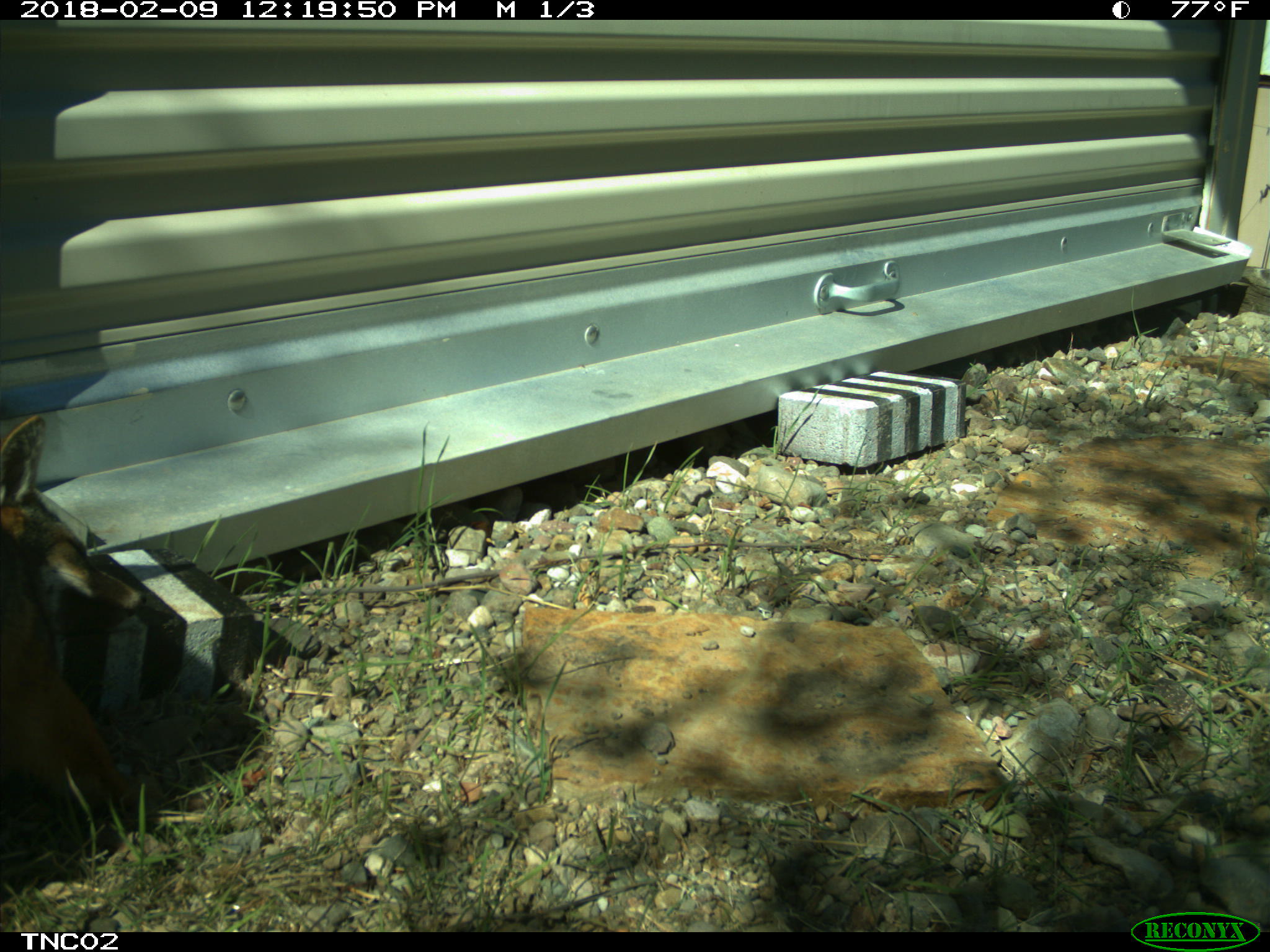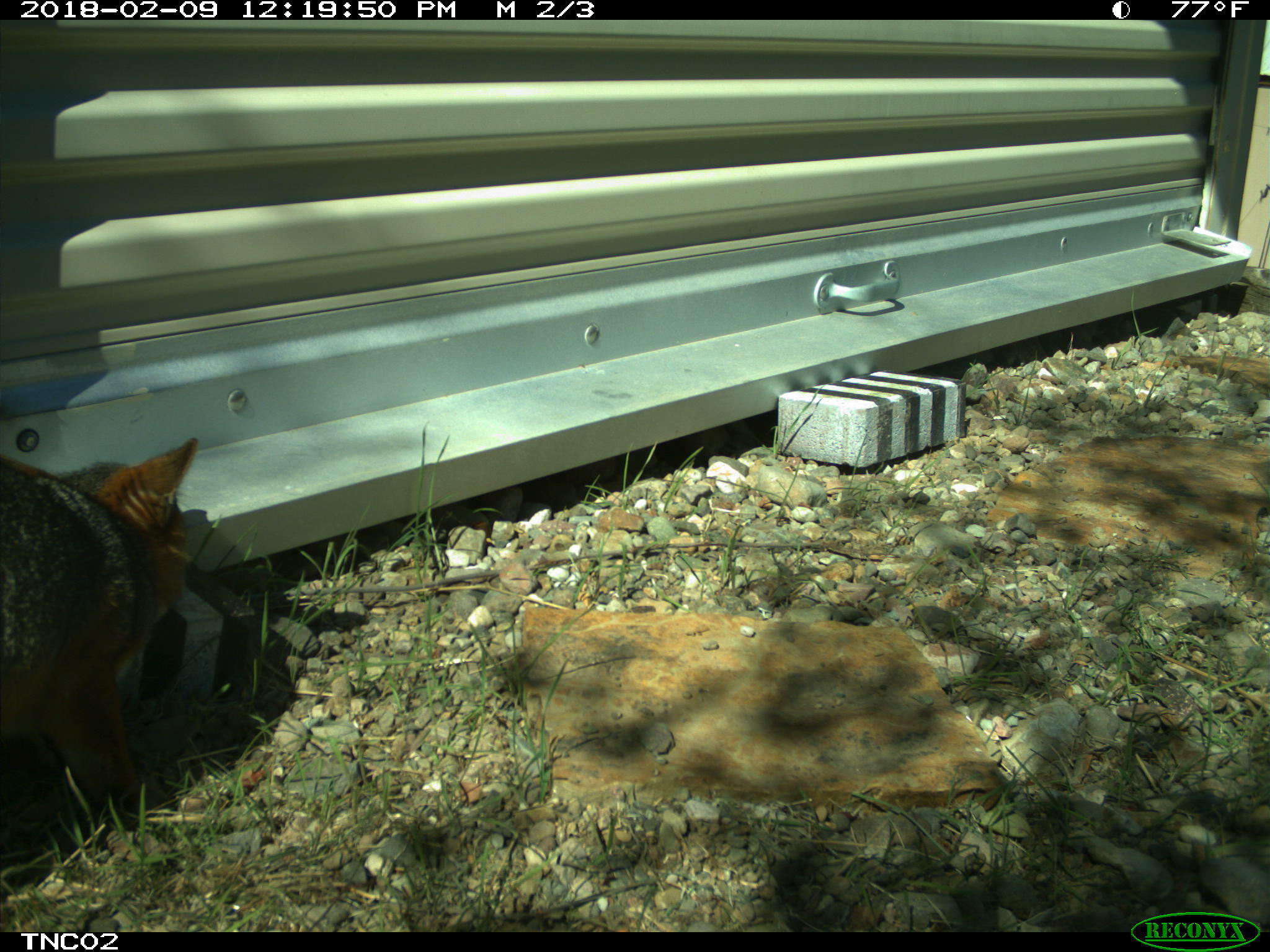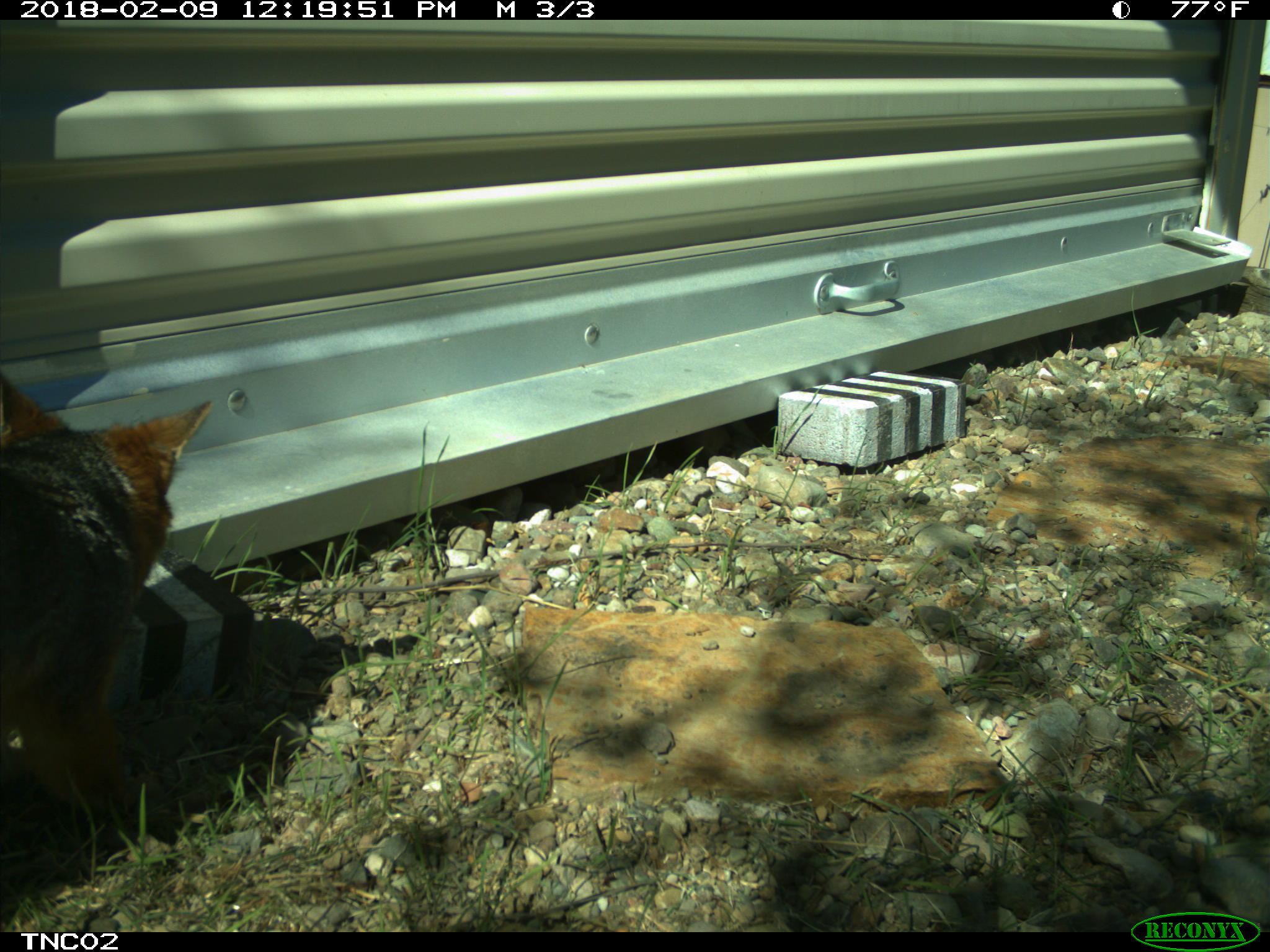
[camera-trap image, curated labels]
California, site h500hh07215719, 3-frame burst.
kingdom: Animalia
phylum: Chordata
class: Mammalia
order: Carnivora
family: Canidae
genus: Urocyon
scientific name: Urocyon littoralis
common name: island fox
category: fox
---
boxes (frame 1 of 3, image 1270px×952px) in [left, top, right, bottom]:
fox: [0, 411, 162, 811]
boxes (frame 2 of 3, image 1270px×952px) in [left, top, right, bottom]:
fox: [0, 434, 197, 808]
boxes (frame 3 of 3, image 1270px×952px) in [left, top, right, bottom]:
fox: [0, 369, 212, 816]